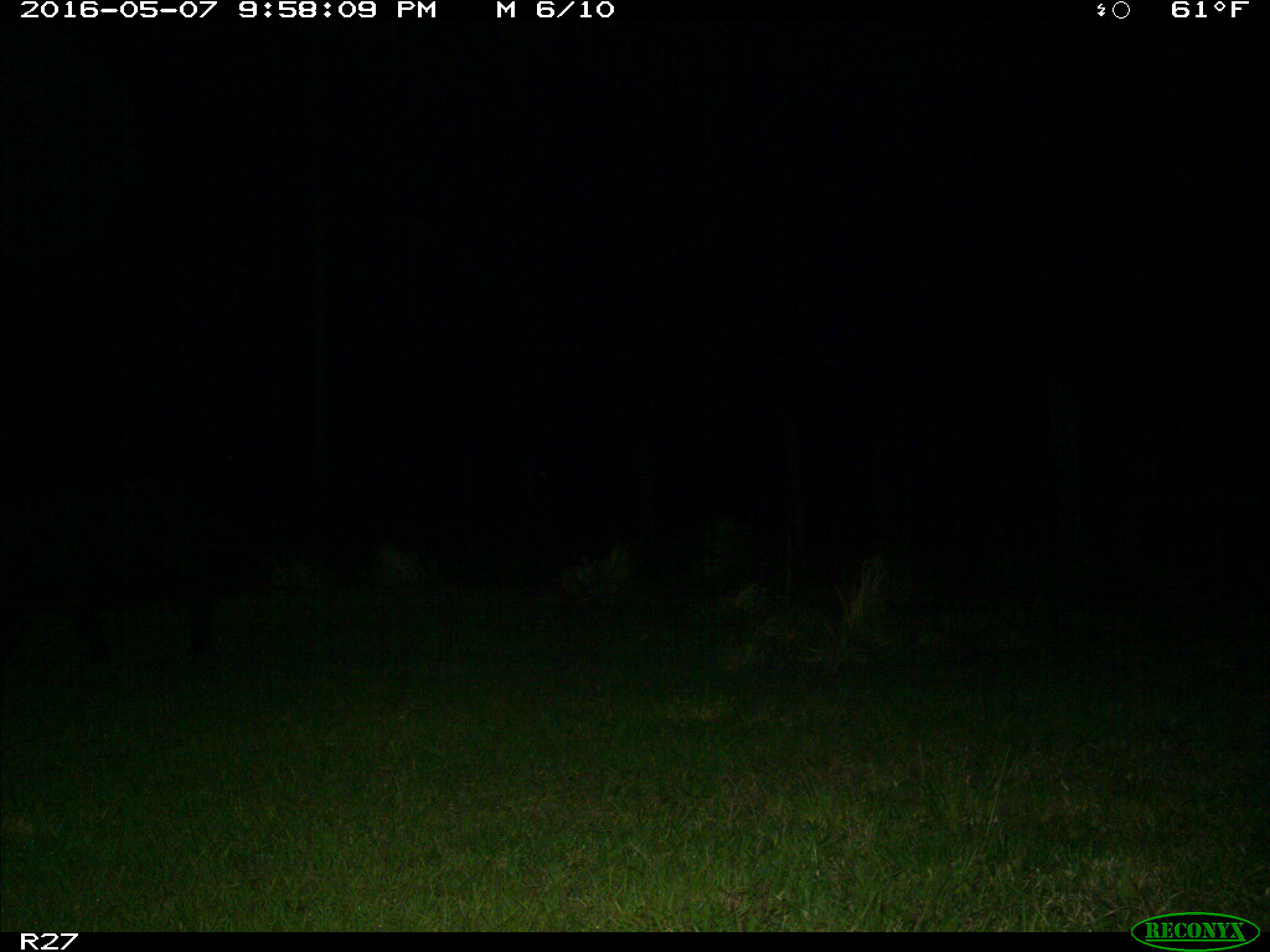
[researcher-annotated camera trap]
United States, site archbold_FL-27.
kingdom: Animalia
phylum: Chordata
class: Mammalia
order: Artiodactyla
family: Suidae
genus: Sus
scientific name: Sus scrofa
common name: wild boar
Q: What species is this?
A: Sus scrofa (wild boar).